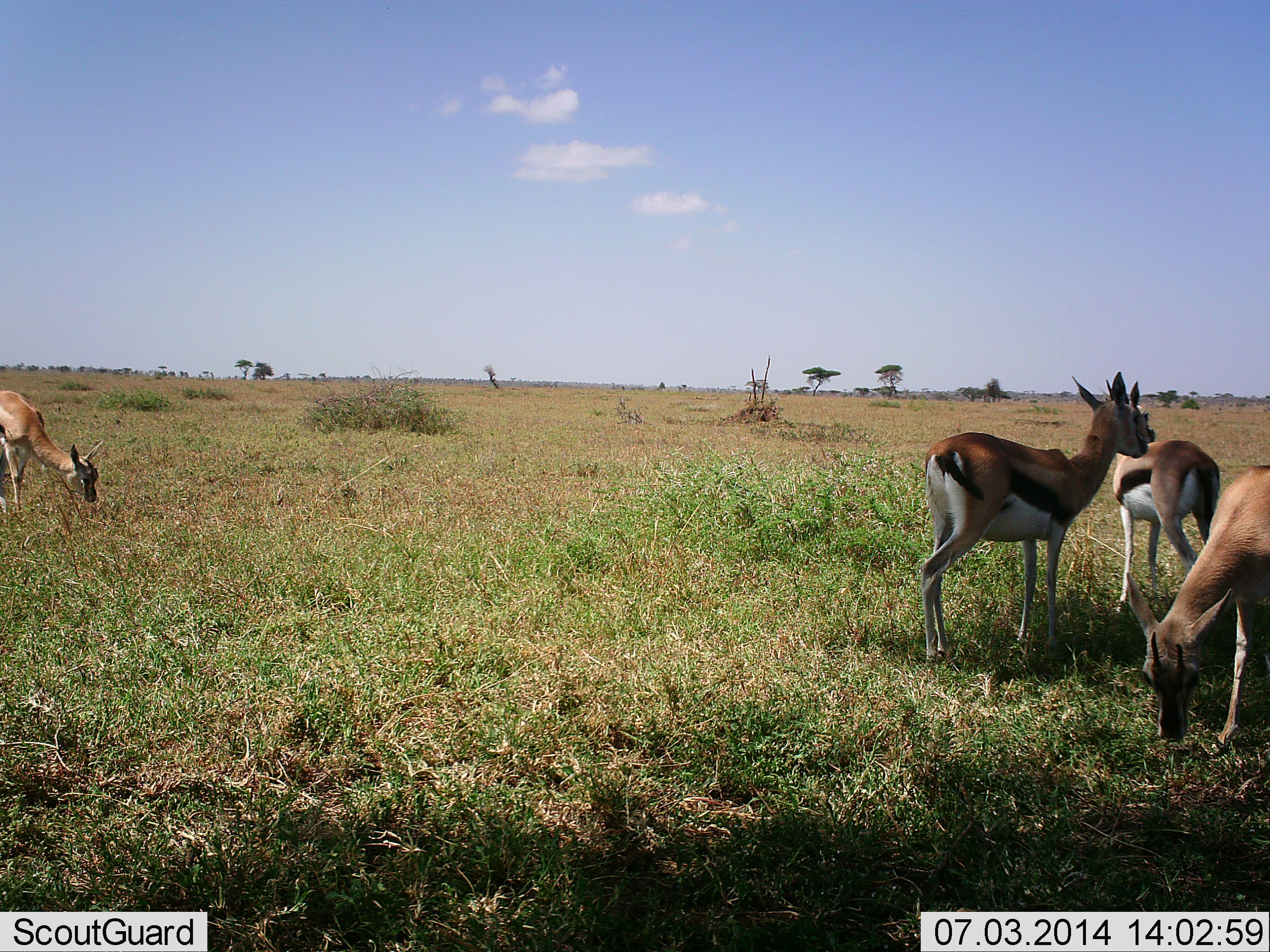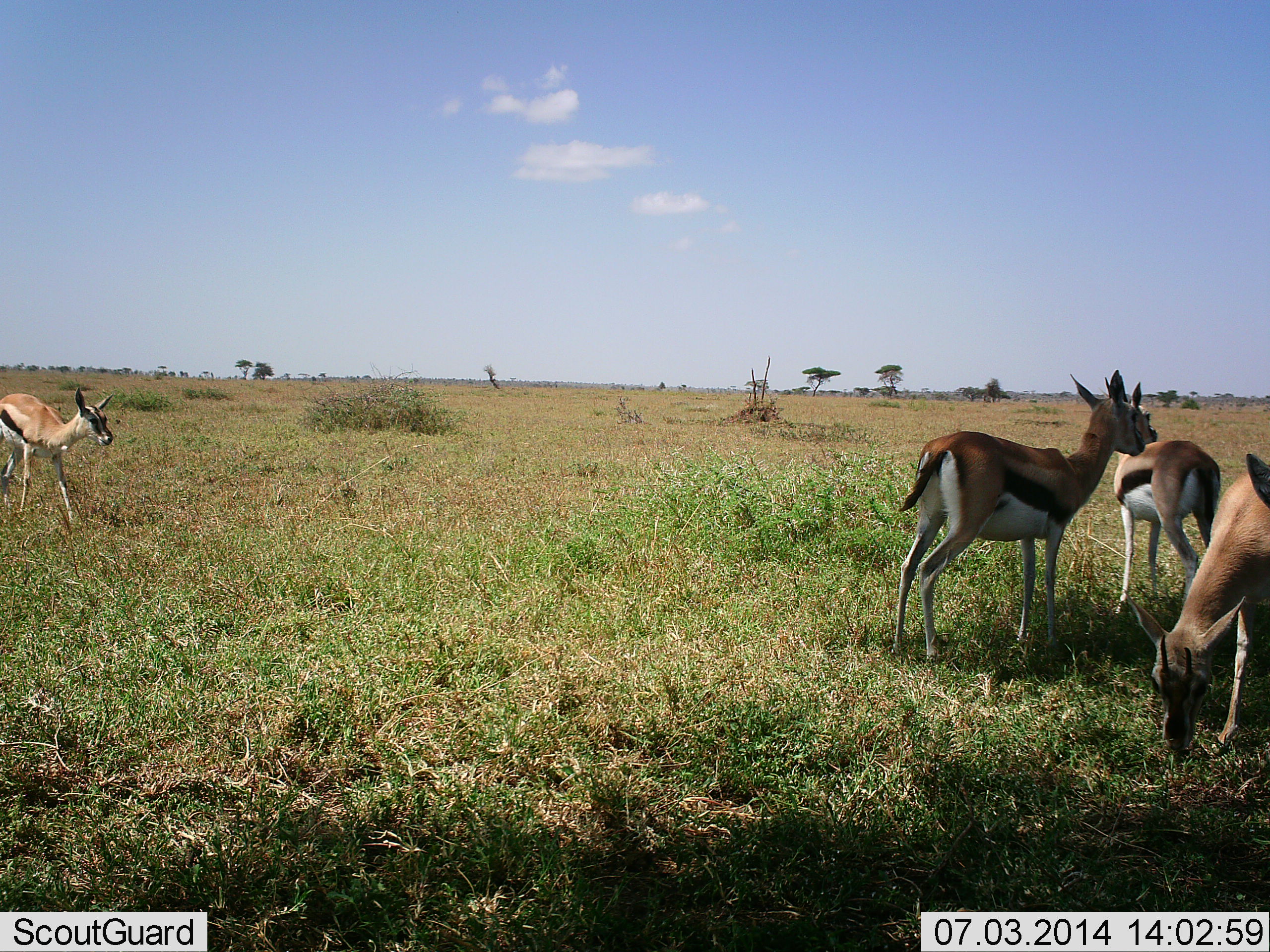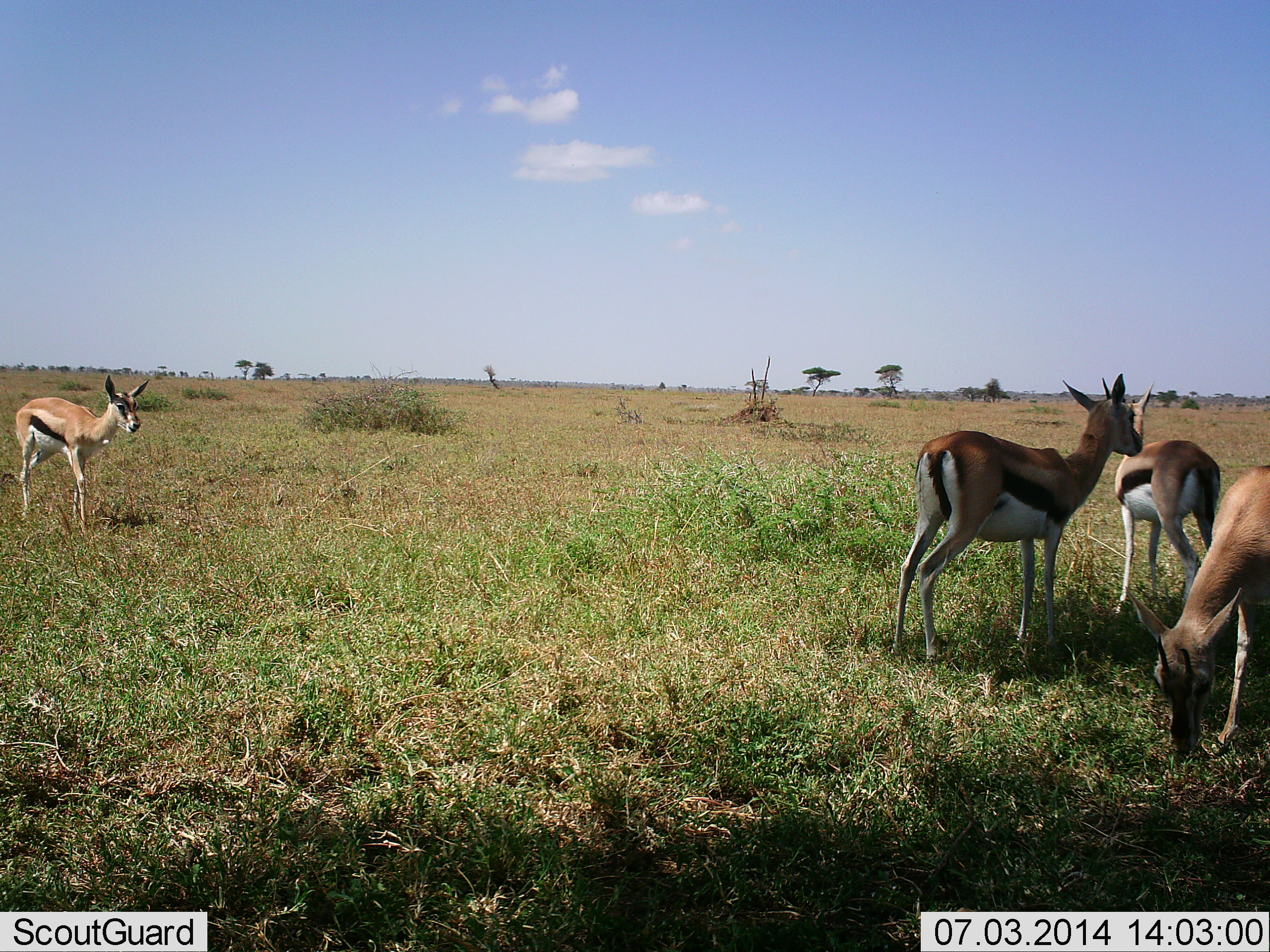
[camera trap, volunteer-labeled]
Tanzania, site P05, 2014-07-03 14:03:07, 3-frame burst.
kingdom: Animalia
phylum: Chordata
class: Mammalia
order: Artiodactyla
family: Bovidae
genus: Eudorcas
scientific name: Eudorcas thomsonii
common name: thomson's gazelle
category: gazellethomsons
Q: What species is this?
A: Gazellethomsons (thomson's gazelle) (Eudorcas thomsonii).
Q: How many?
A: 5.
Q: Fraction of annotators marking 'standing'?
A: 90%.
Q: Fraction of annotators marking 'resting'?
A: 20%.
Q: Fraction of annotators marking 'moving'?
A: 30%.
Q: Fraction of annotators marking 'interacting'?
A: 0%.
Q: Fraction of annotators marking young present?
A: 0%.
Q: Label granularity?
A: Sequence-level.